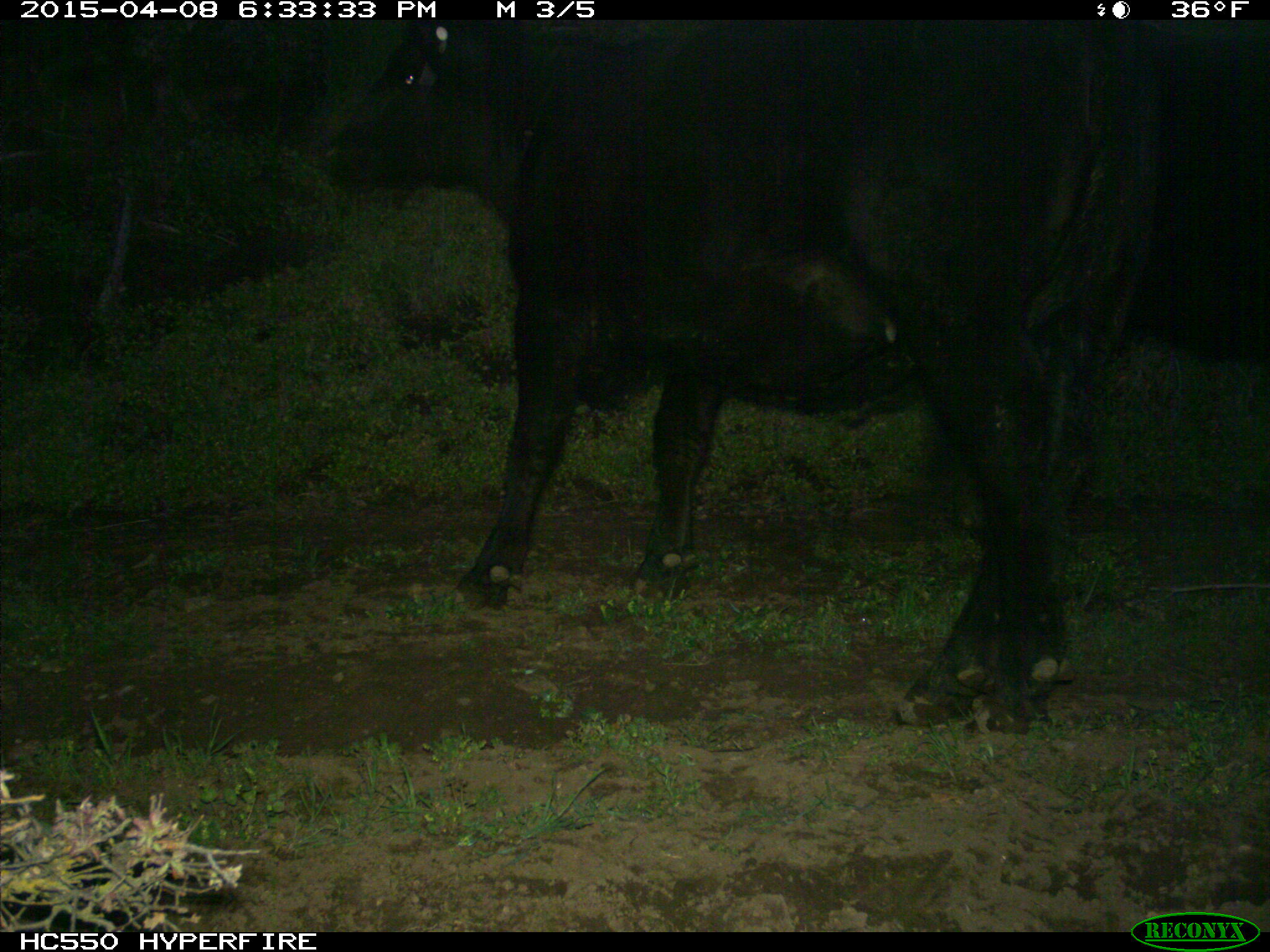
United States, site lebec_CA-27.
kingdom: Animalia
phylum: Chordata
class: Mammalia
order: Artiodactyla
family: Bovidae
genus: Bos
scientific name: Bos taurus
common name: domestic cow